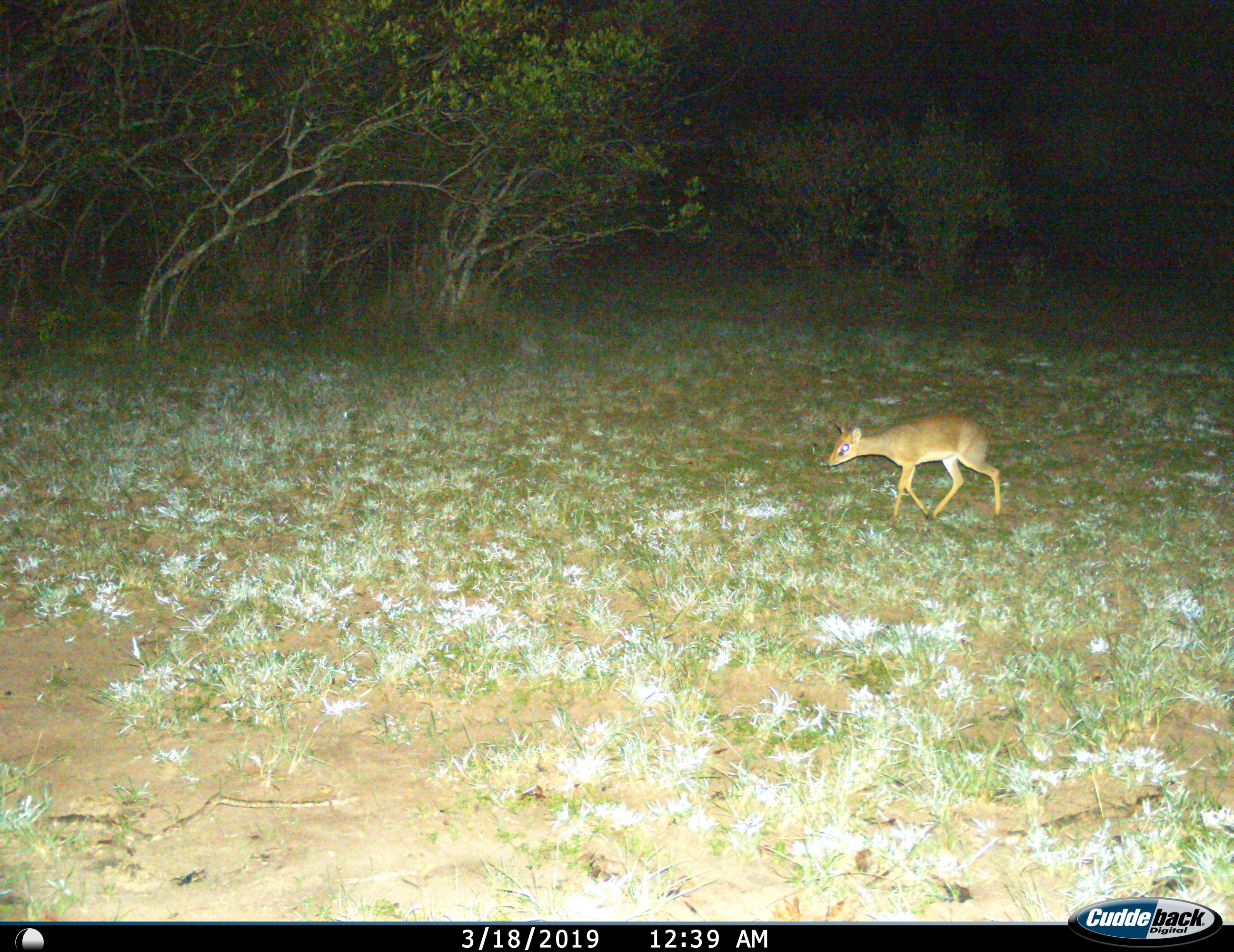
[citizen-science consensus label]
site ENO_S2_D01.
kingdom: Animalia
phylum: Chordata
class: Mammalia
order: Artiodactyla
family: Bovidae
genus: Madoqua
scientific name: Madoqua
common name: dik-dik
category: dikdik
Dikdik (dik-dik) (Madoqua), count 1. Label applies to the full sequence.